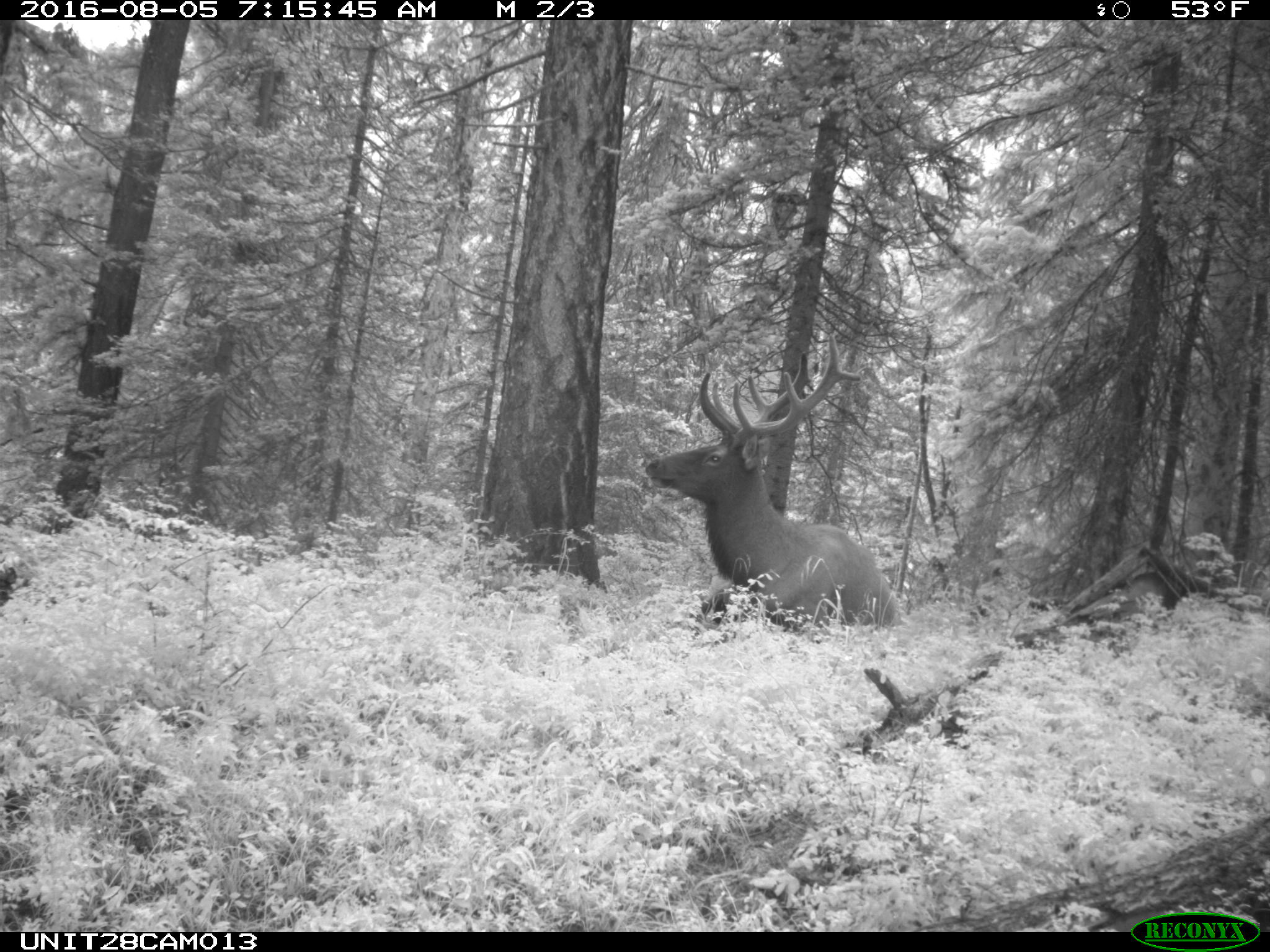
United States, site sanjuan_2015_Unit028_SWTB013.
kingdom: Animalia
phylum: Chordata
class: Mammalia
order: Artiodactyla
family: Cervidae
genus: Cervus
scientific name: Cervus elaphus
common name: red deer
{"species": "Cervus elaphus (red deer)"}